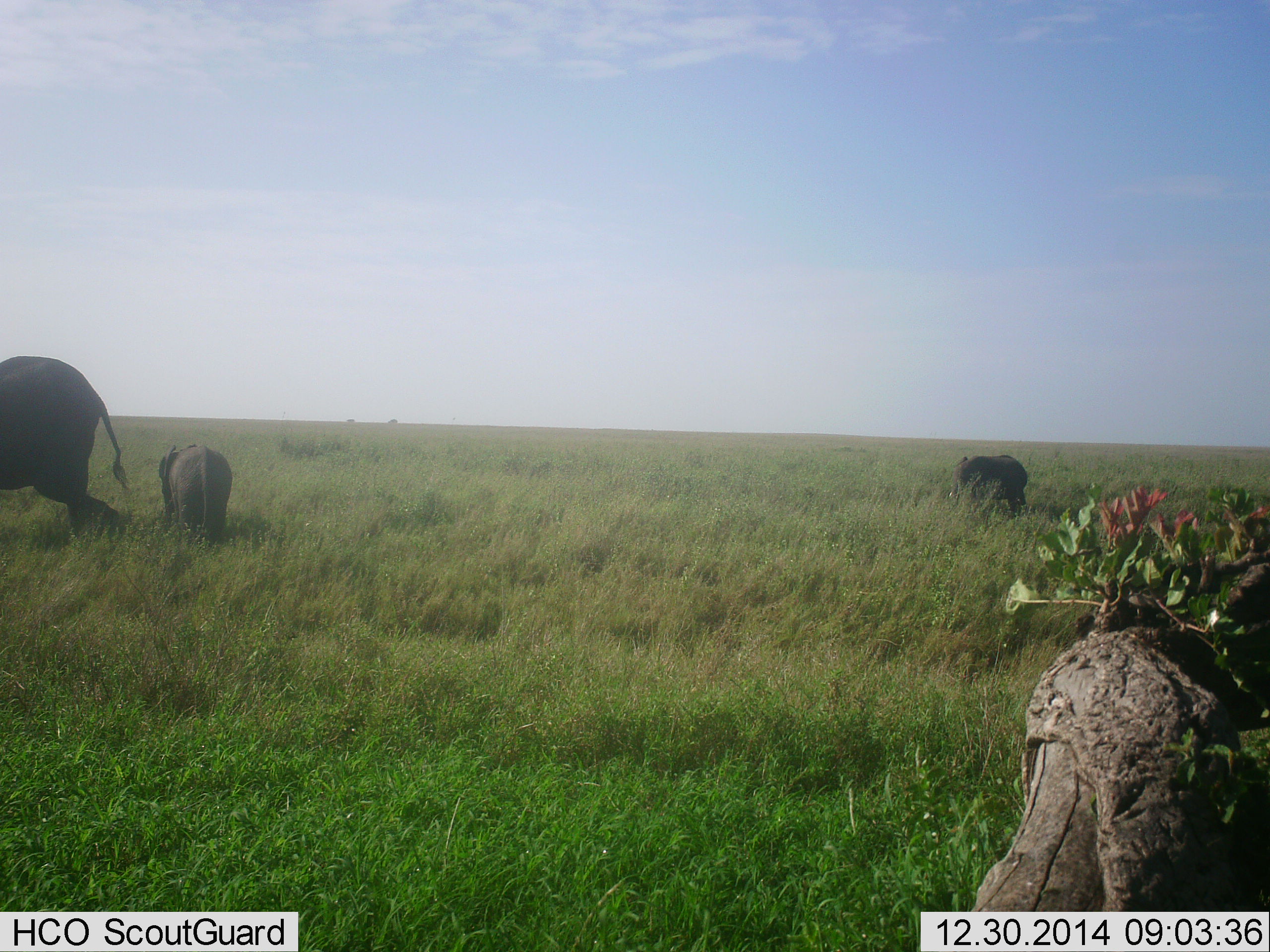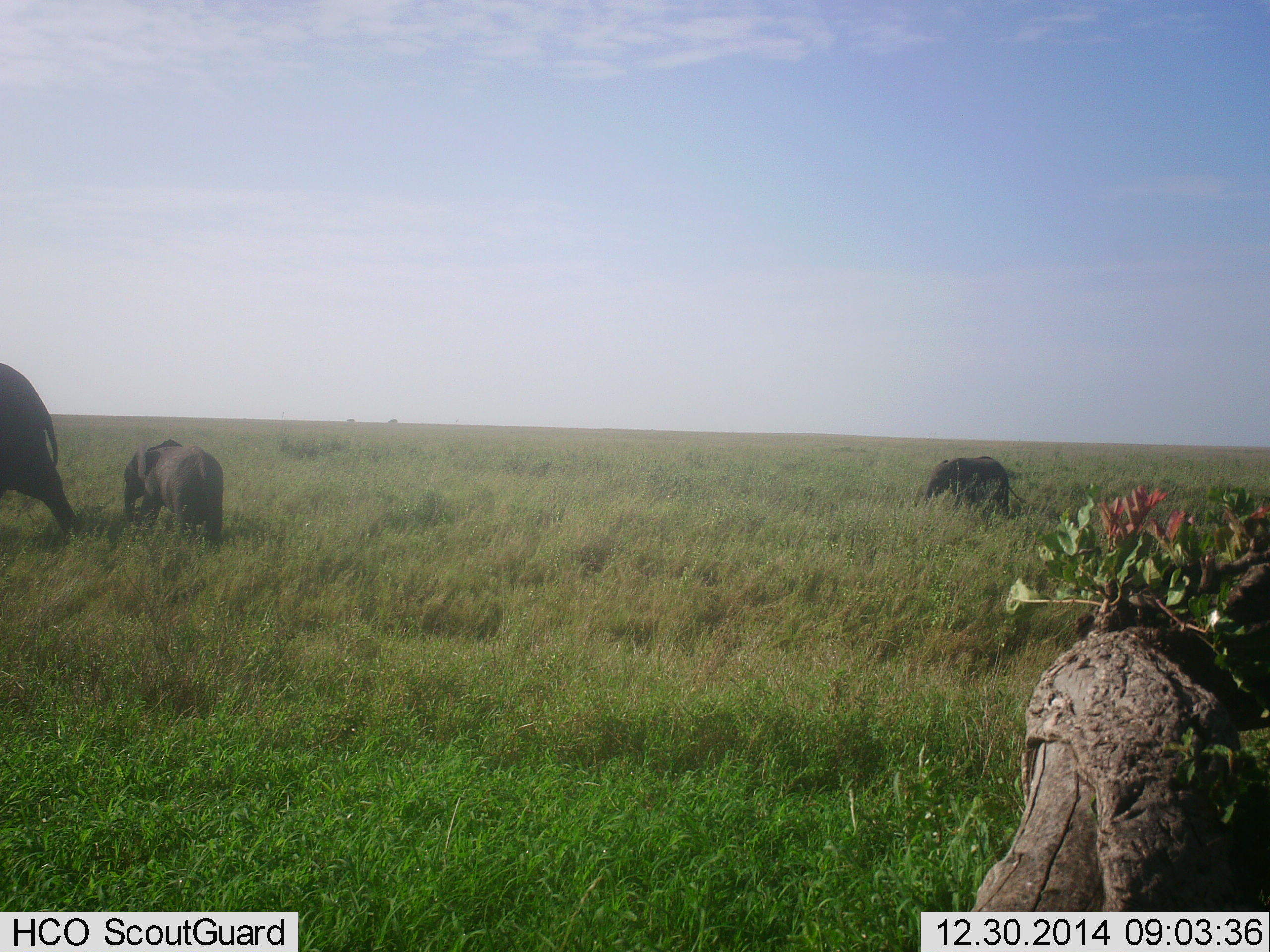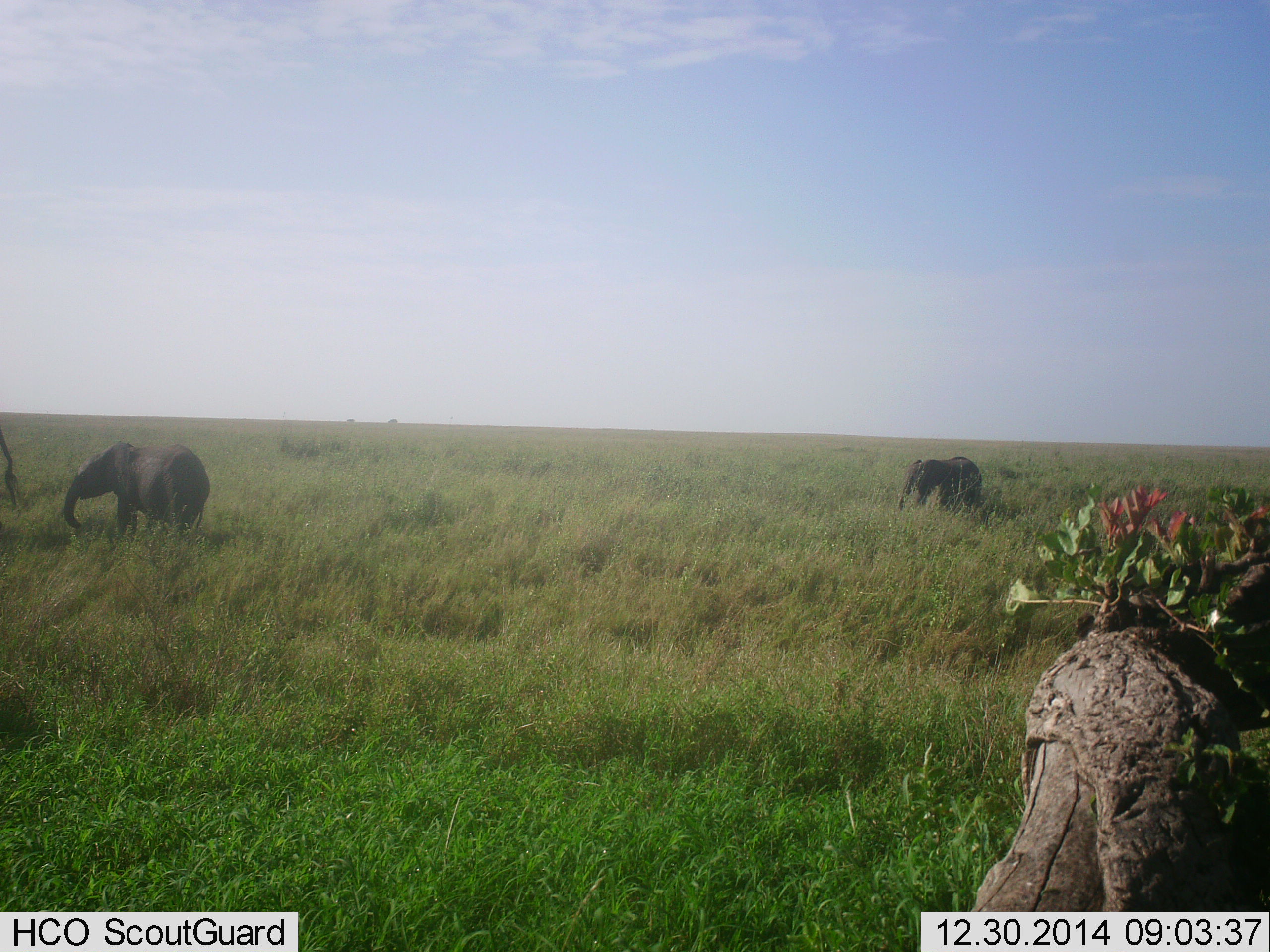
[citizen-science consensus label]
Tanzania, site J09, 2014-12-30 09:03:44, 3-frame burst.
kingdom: Animalia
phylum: Chordata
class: Mammalia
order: Proboscidea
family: Elephantidae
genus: Loxodonta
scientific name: Loxodonta africana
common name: african bush elephant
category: elephant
Elephant (african bush elephant) (Loxodonta africana), count 3. Behavior (volunteer vote fractions): standing 20%, resting 0%, moving 90%, interacting 0%. Young present (vote fraction): 80%. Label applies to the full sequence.